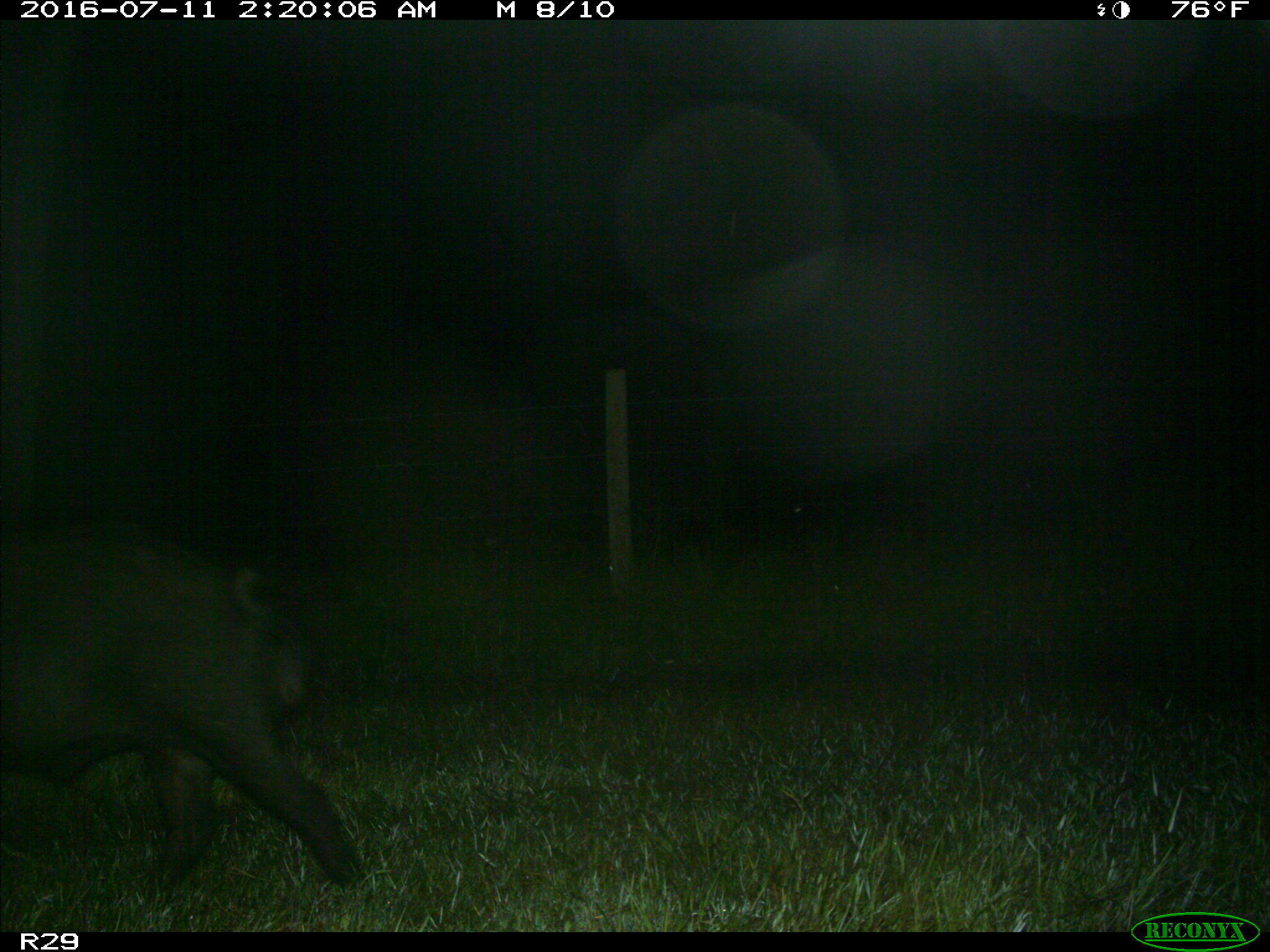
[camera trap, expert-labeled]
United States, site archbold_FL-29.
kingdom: Animalia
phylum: Chordata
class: Mammalia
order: Artiodactyla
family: Suidae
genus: Sus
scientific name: Sus scrofa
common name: wild boar